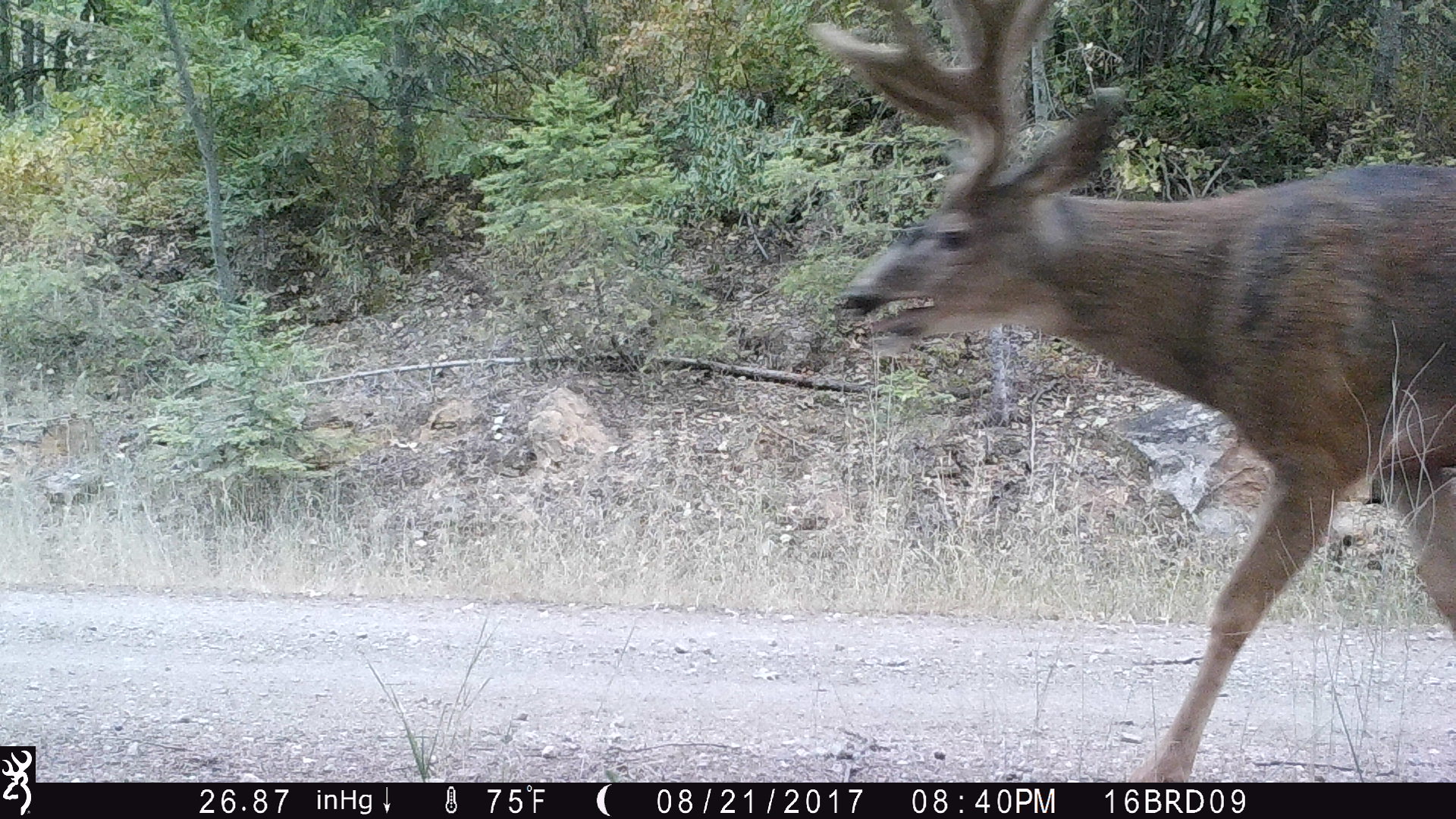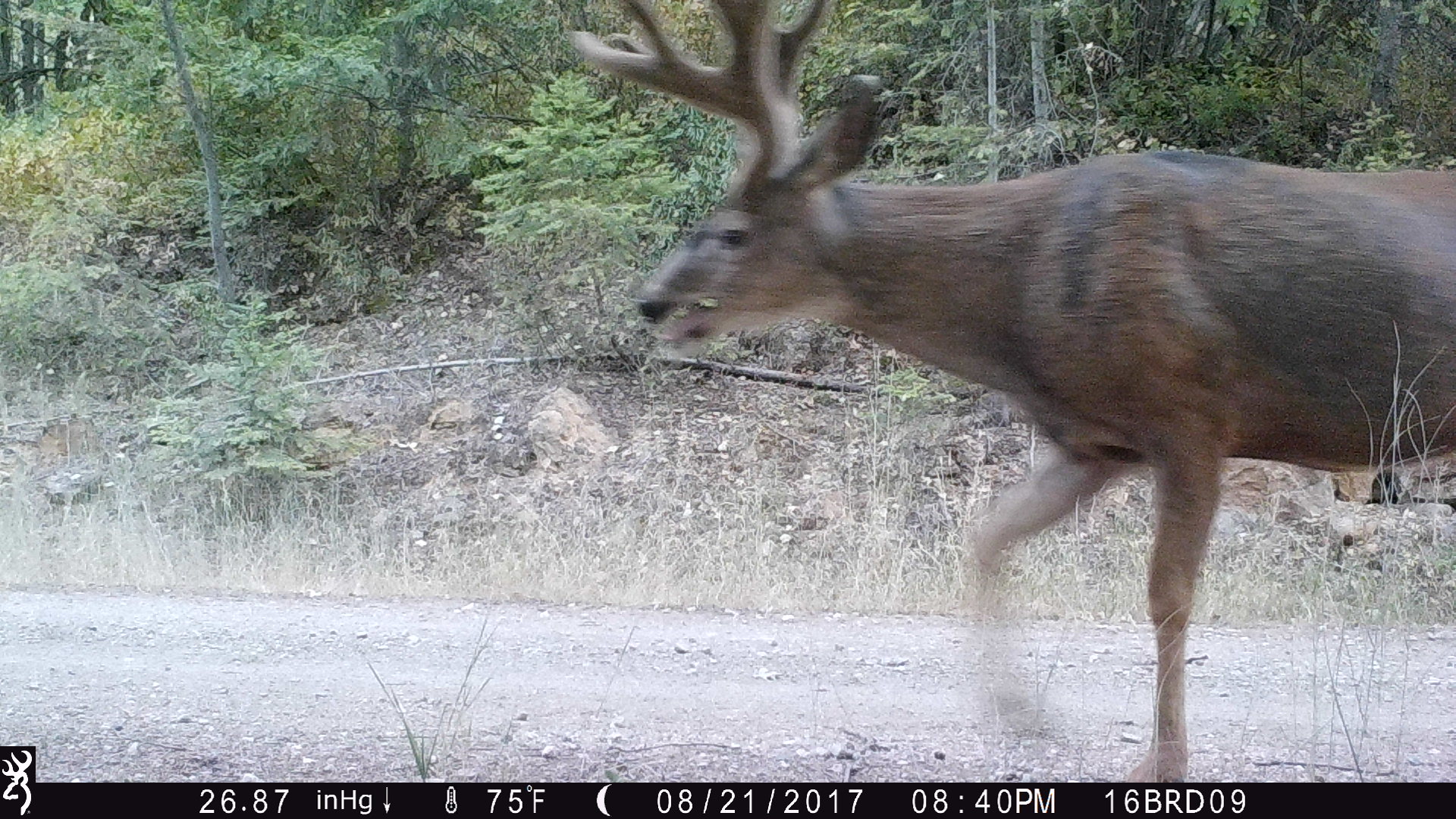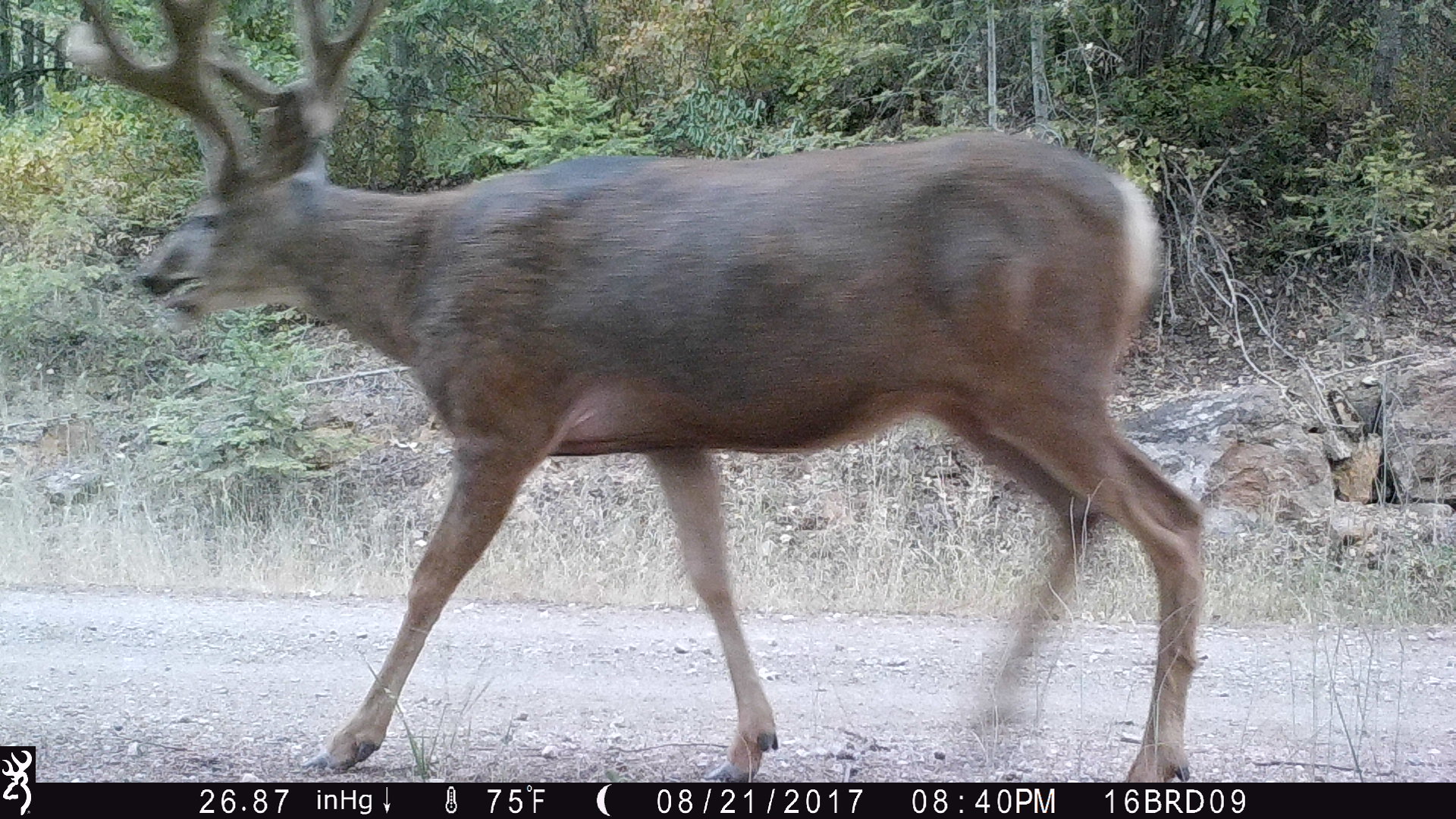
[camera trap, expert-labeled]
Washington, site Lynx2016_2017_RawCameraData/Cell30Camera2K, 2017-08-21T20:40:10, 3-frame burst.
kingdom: Animalia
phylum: Chordata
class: Mammalia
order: Artiodactyla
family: Cervidae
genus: Odocoileus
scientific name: Odocoileus hemionus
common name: mule deer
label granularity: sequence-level